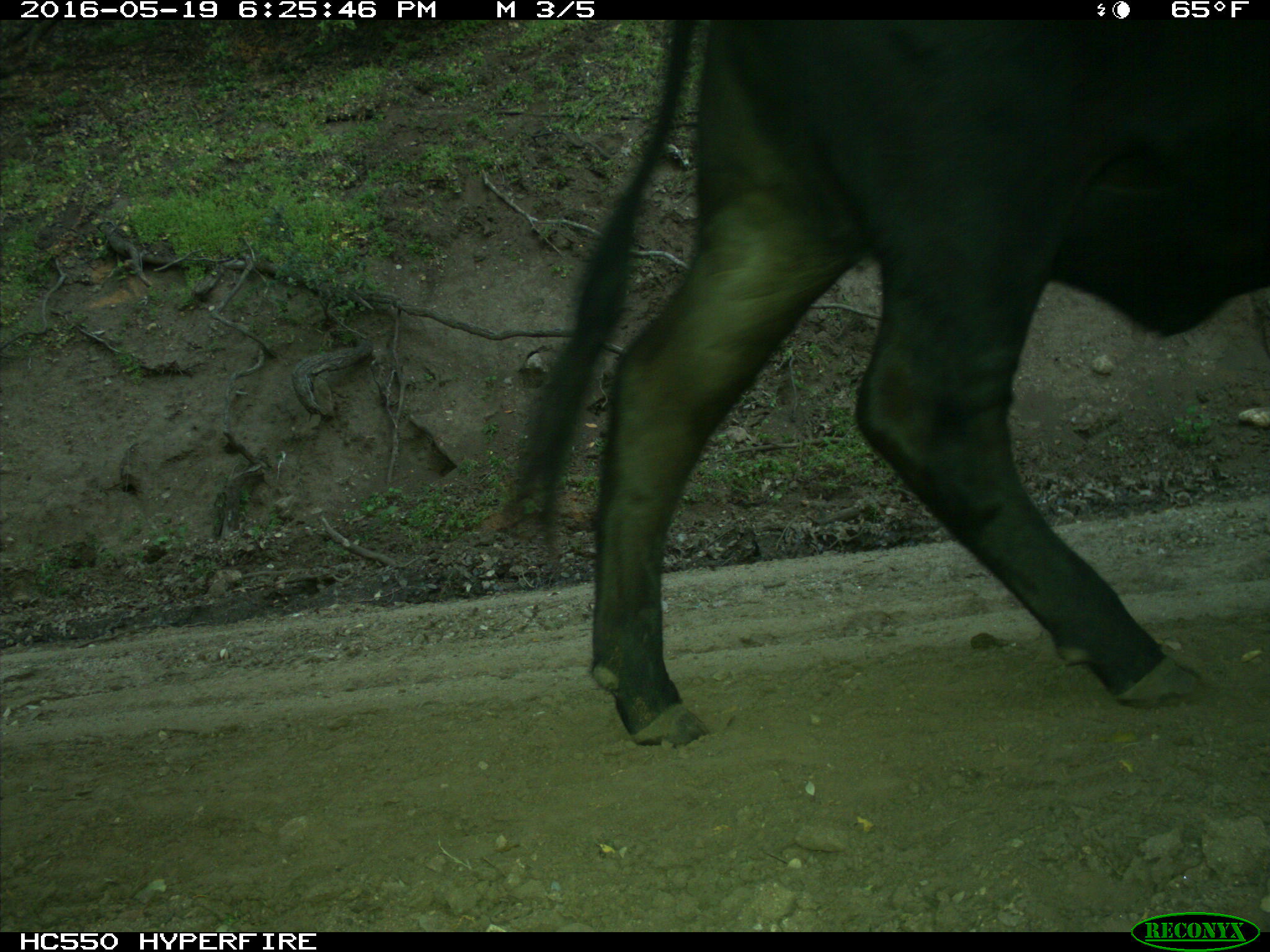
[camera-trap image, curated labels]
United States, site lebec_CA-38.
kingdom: Animalia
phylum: Chordata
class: Mammalia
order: Artiodactyla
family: Bovidae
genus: Bos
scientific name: Bos taurus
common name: domestic cow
Bos taurus (domestic cow).